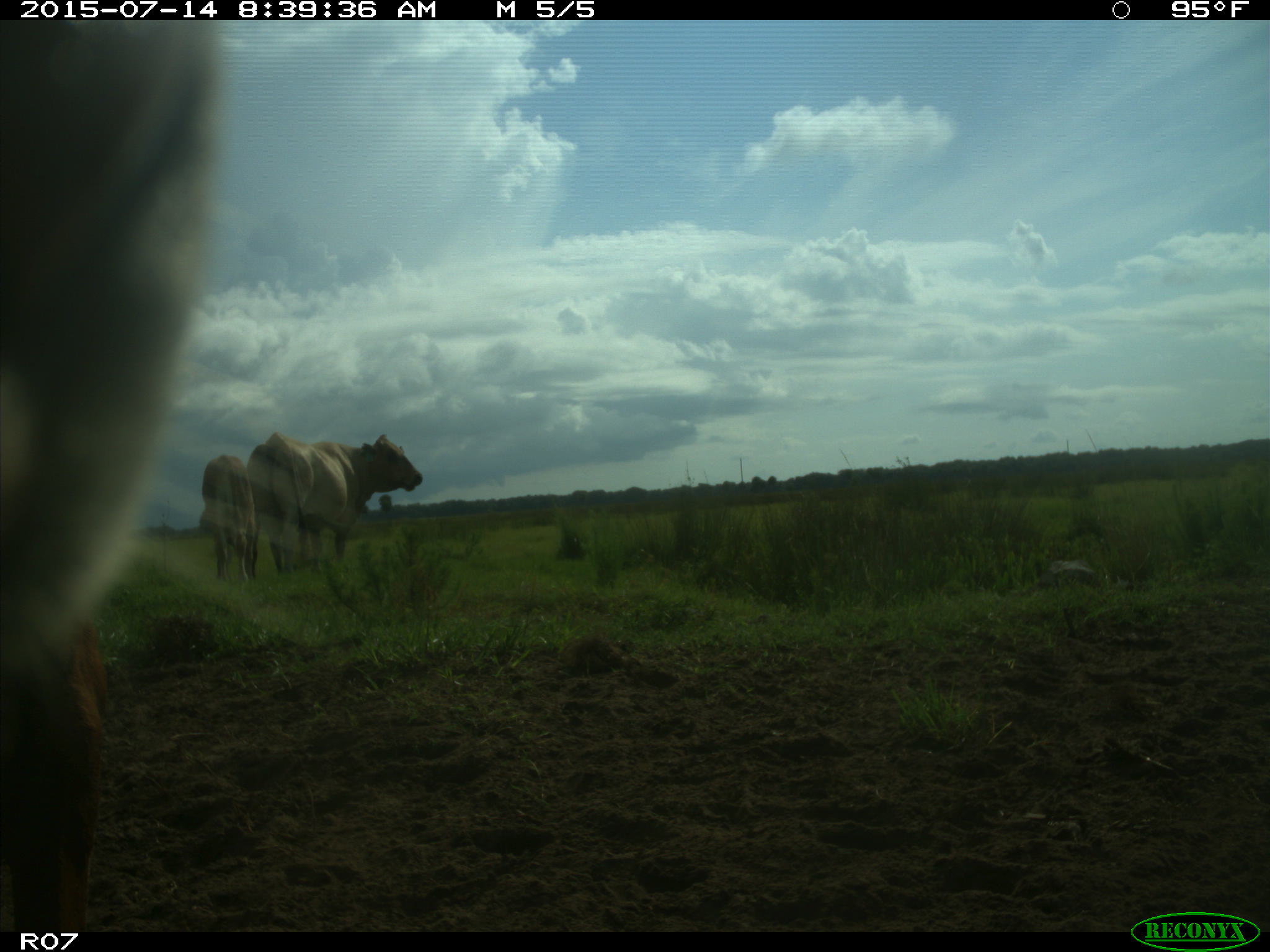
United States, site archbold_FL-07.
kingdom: Animalia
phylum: Chordata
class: Mammalia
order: Artiodactyla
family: Bovidae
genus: Bos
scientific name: Bos taurus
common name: domestic cow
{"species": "Bos taurus (domestic cow)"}